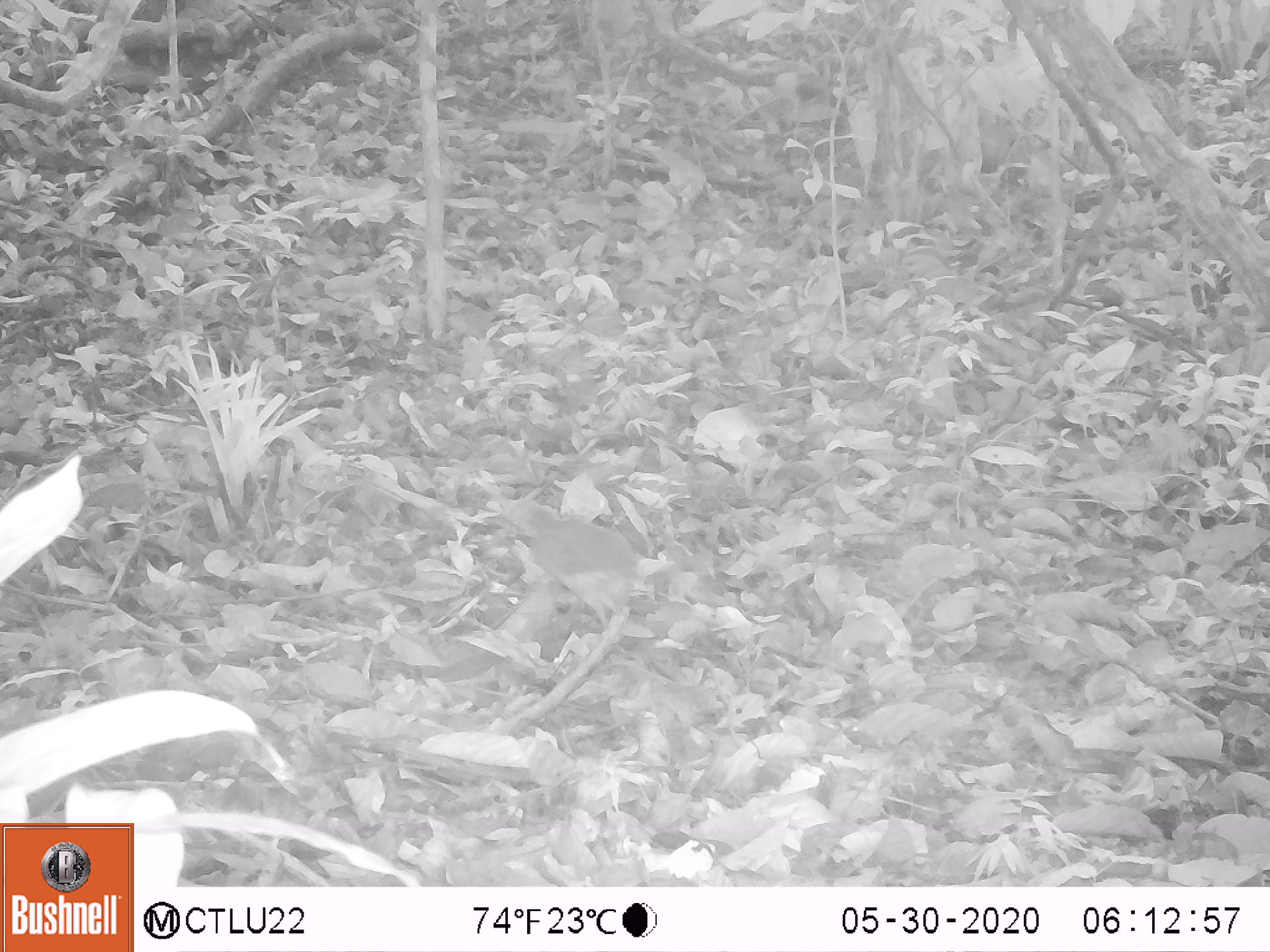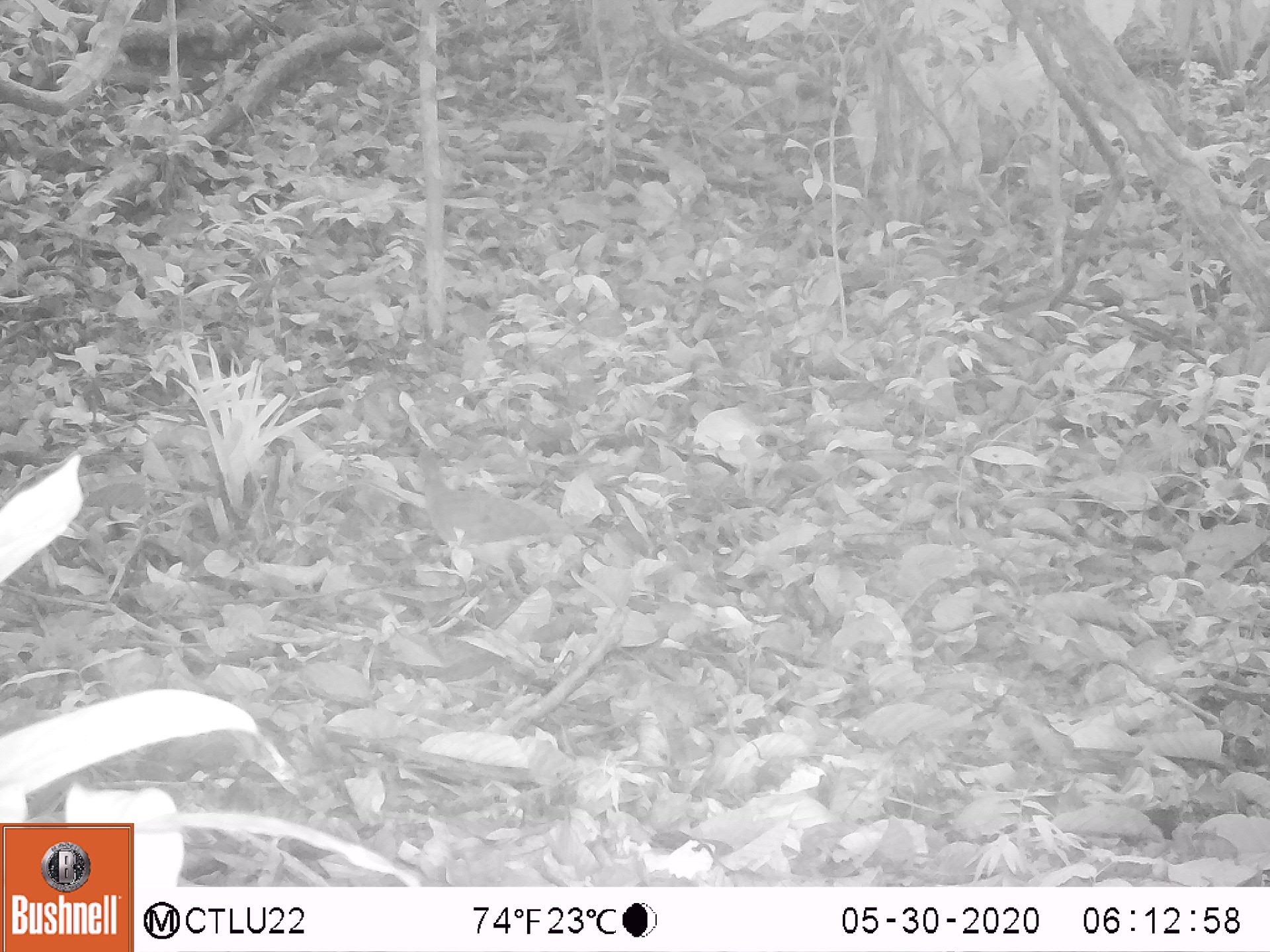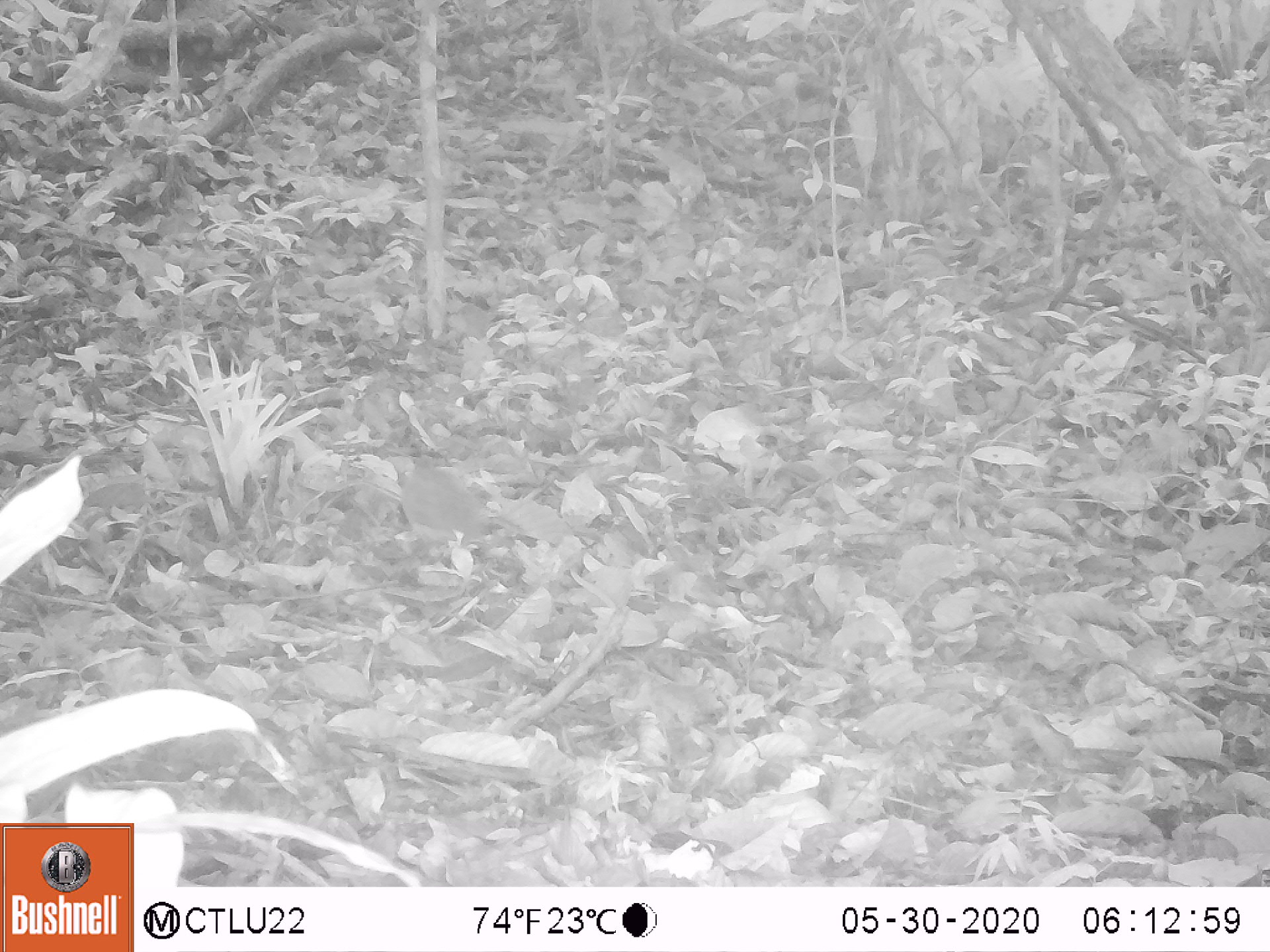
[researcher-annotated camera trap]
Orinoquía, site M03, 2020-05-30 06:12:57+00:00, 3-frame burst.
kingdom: Animalia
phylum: Chordata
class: Aves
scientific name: Aves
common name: bird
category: unknown bird